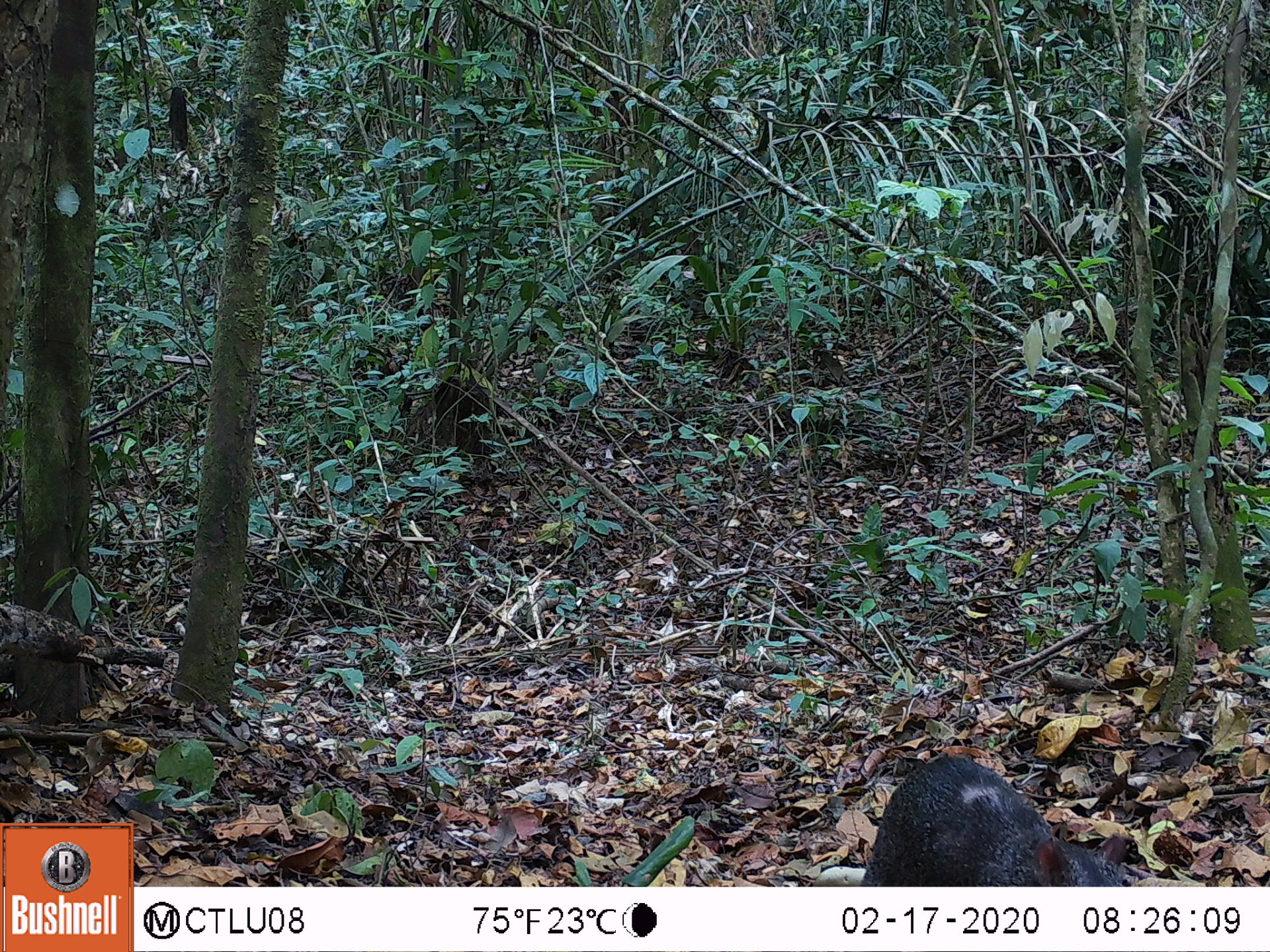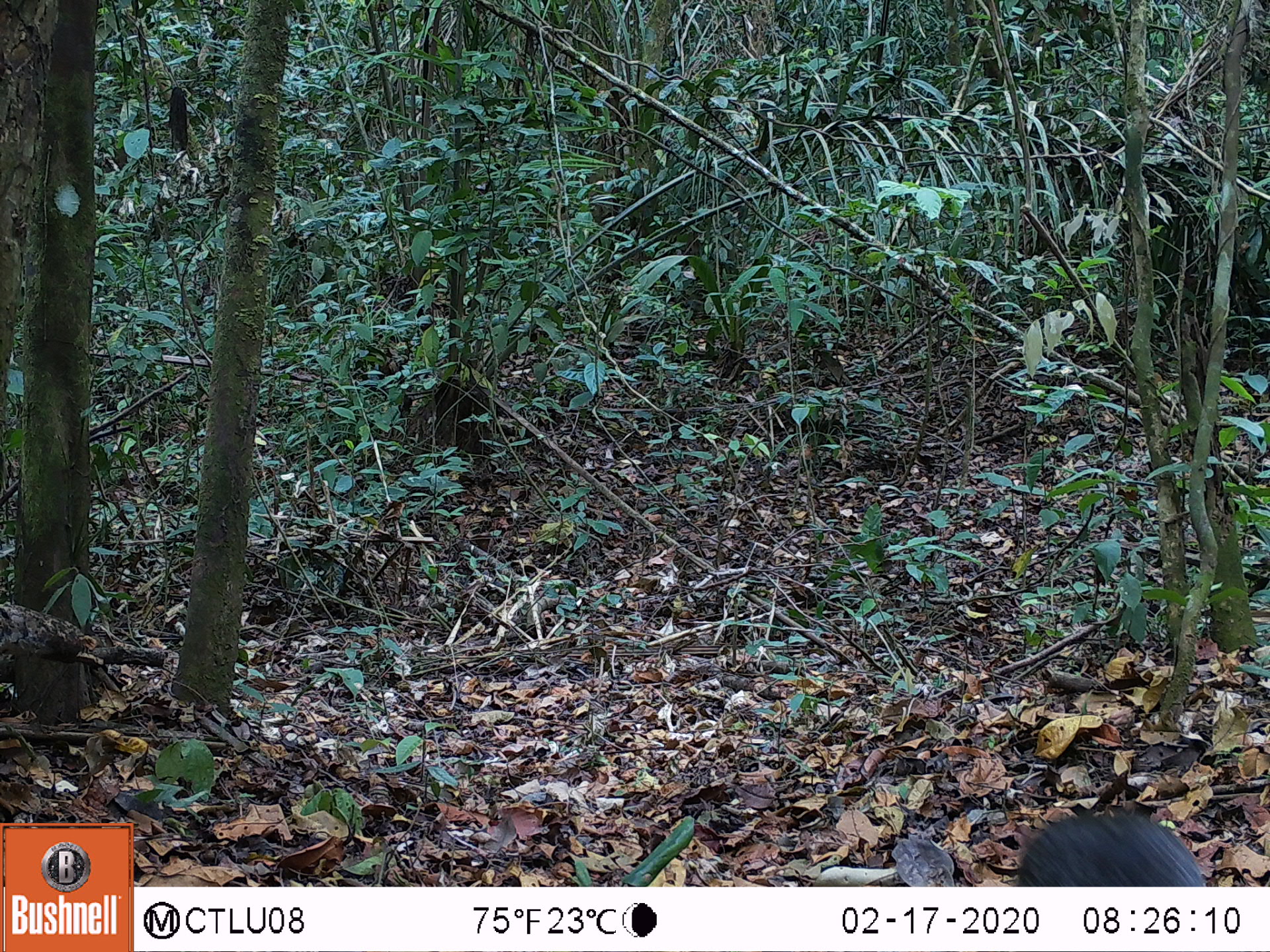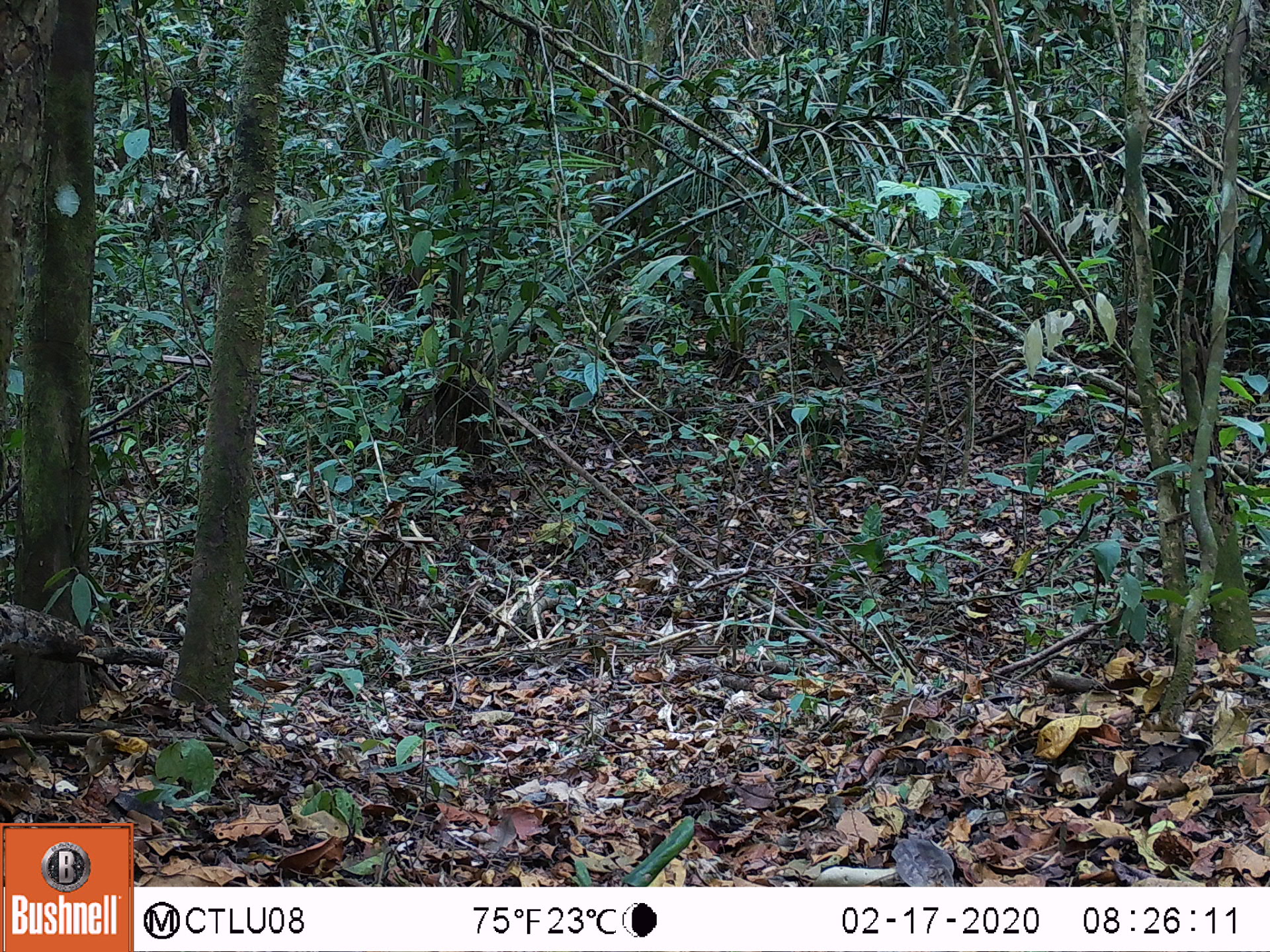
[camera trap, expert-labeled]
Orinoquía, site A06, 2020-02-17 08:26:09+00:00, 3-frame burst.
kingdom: Animalia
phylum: Chordata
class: Mammalia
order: Rodentia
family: Dasyproctidae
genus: Dasyprocta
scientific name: Dasyprocta fuliginosa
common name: black agouti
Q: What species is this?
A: Black agouti (Dasyprocta fuliginosa).